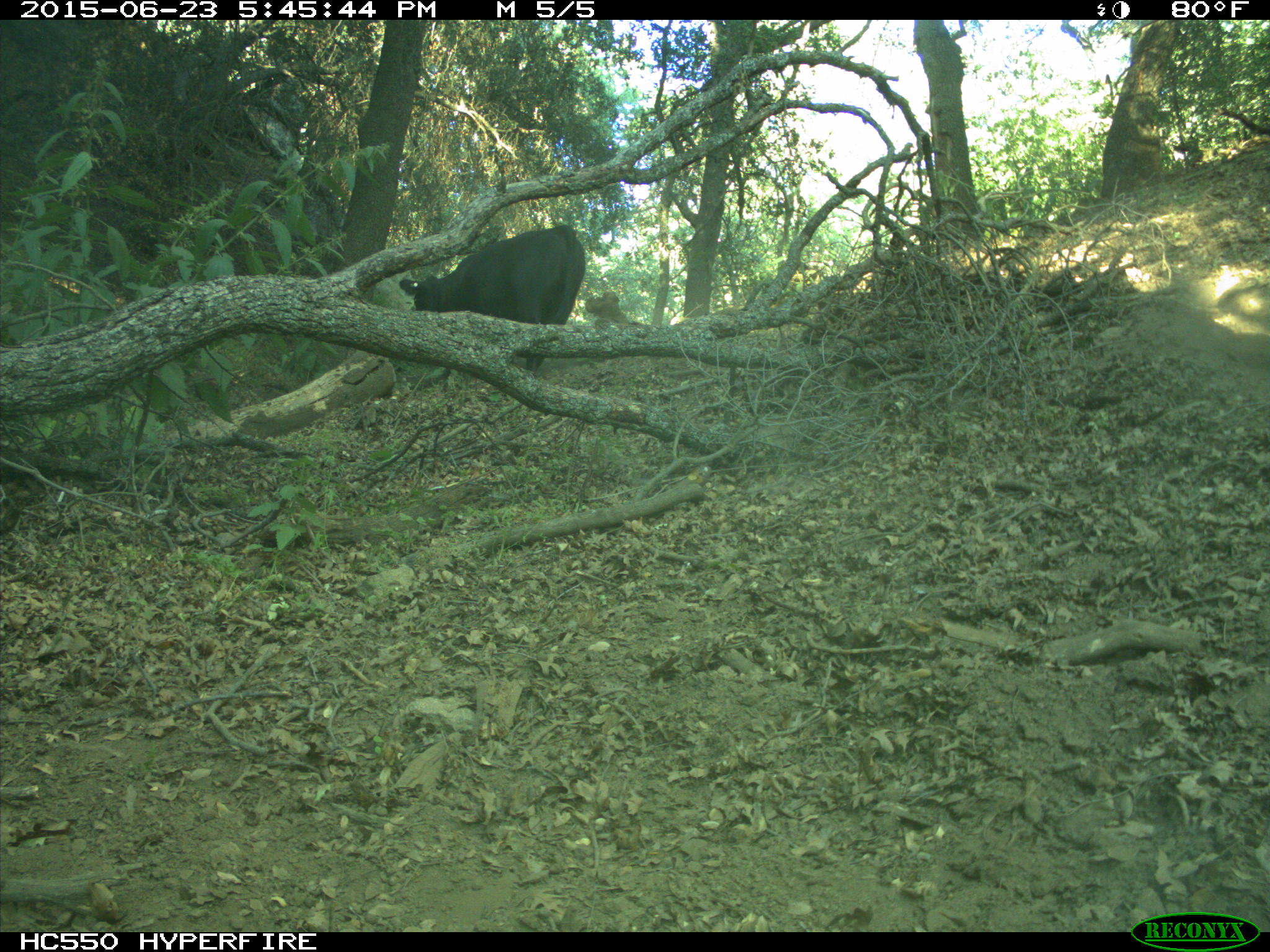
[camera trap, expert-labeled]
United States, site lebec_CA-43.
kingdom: Animalia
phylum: Chordata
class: Mammalia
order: Artiodactyla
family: Bovidae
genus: Bos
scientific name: Bos taurus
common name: domestic cow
Bos taurus (domestic cow).